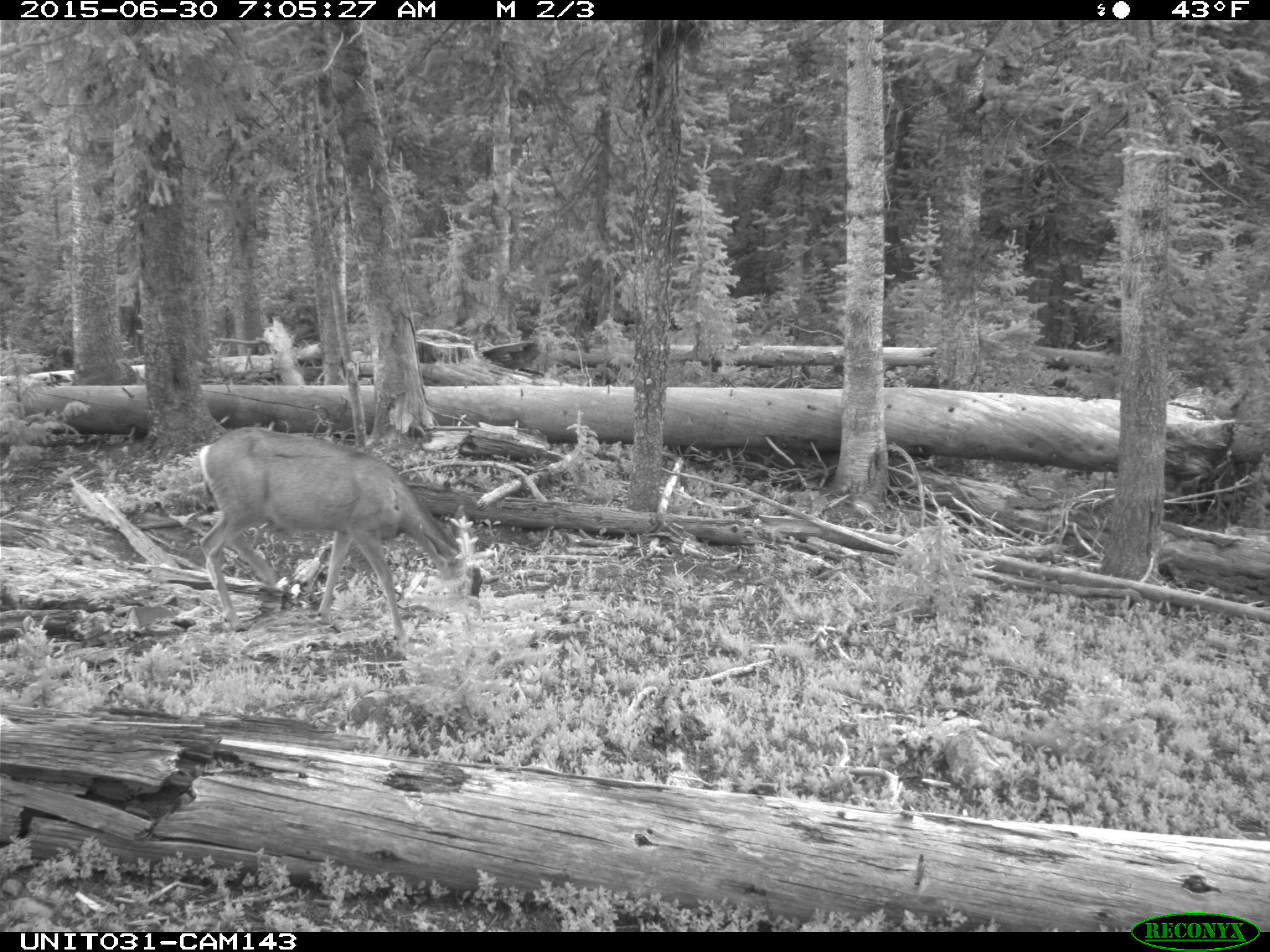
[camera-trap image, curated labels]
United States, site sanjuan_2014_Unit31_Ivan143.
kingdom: Animalia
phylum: Chordata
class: Mammalia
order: Artiodactyla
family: Cervidae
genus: Odocoileus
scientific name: Odocoileus hemionus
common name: mule deer